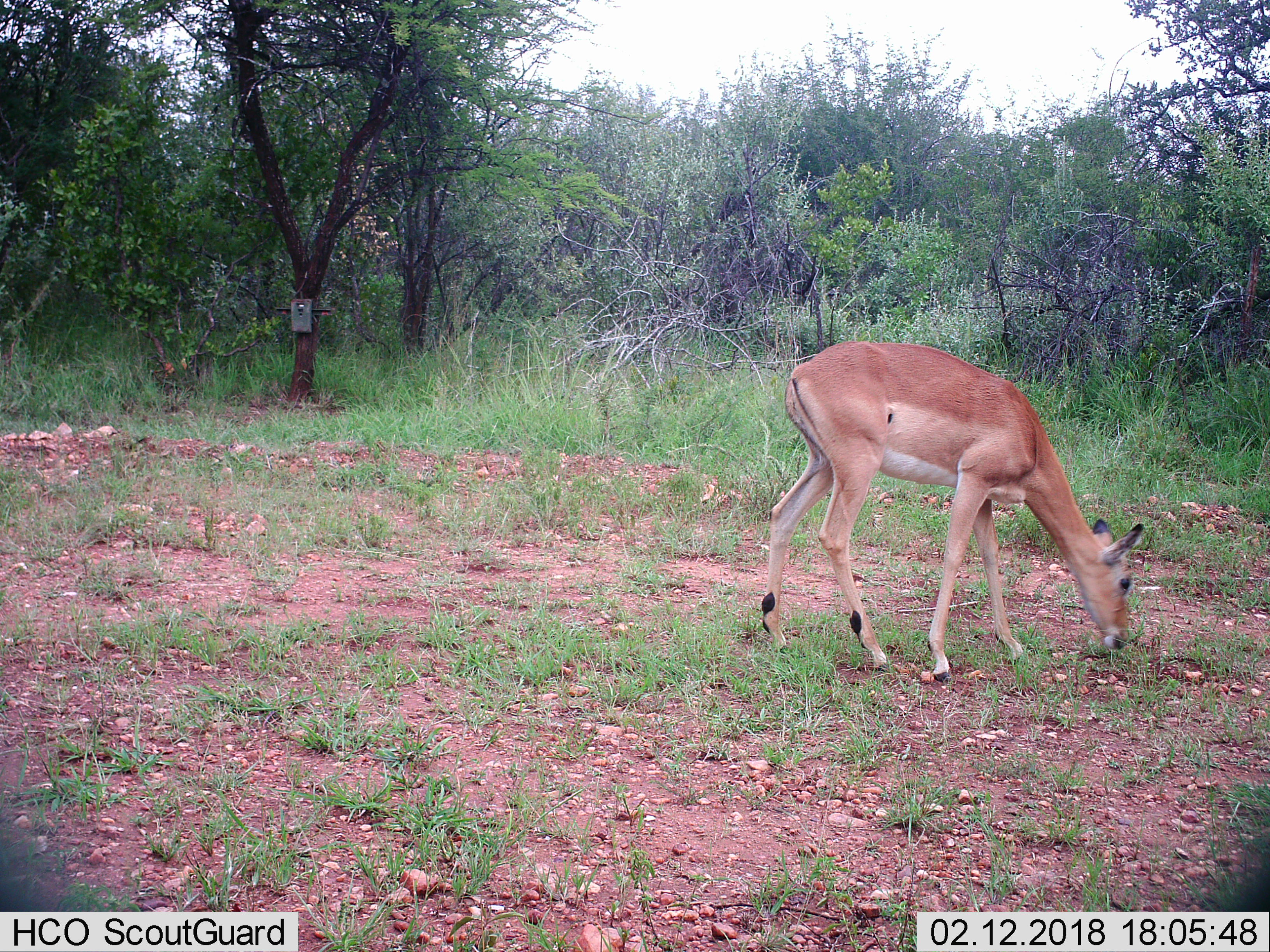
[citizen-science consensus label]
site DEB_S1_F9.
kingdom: Animalia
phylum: Chordata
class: Mammalia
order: Artiodactyla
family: Bovidae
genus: Aepyceros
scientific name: Aepyceros melampus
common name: impala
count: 1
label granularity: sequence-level